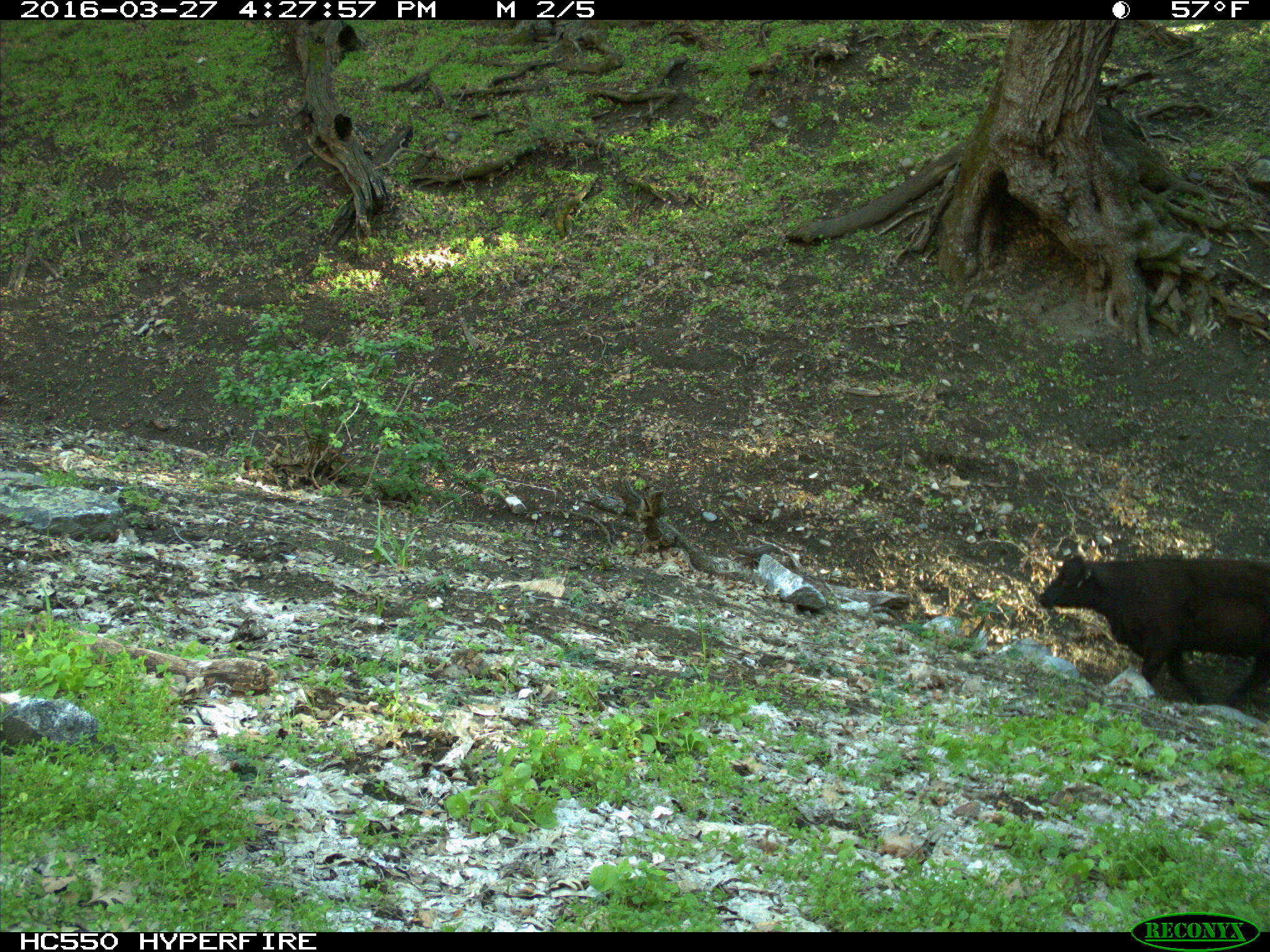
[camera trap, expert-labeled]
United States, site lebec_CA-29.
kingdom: Animalia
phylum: Chordata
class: Mammalia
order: Artiodactyla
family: Bovidae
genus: Bos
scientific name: Bos taurus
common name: domestic cow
Bos taurus (domestic cow).